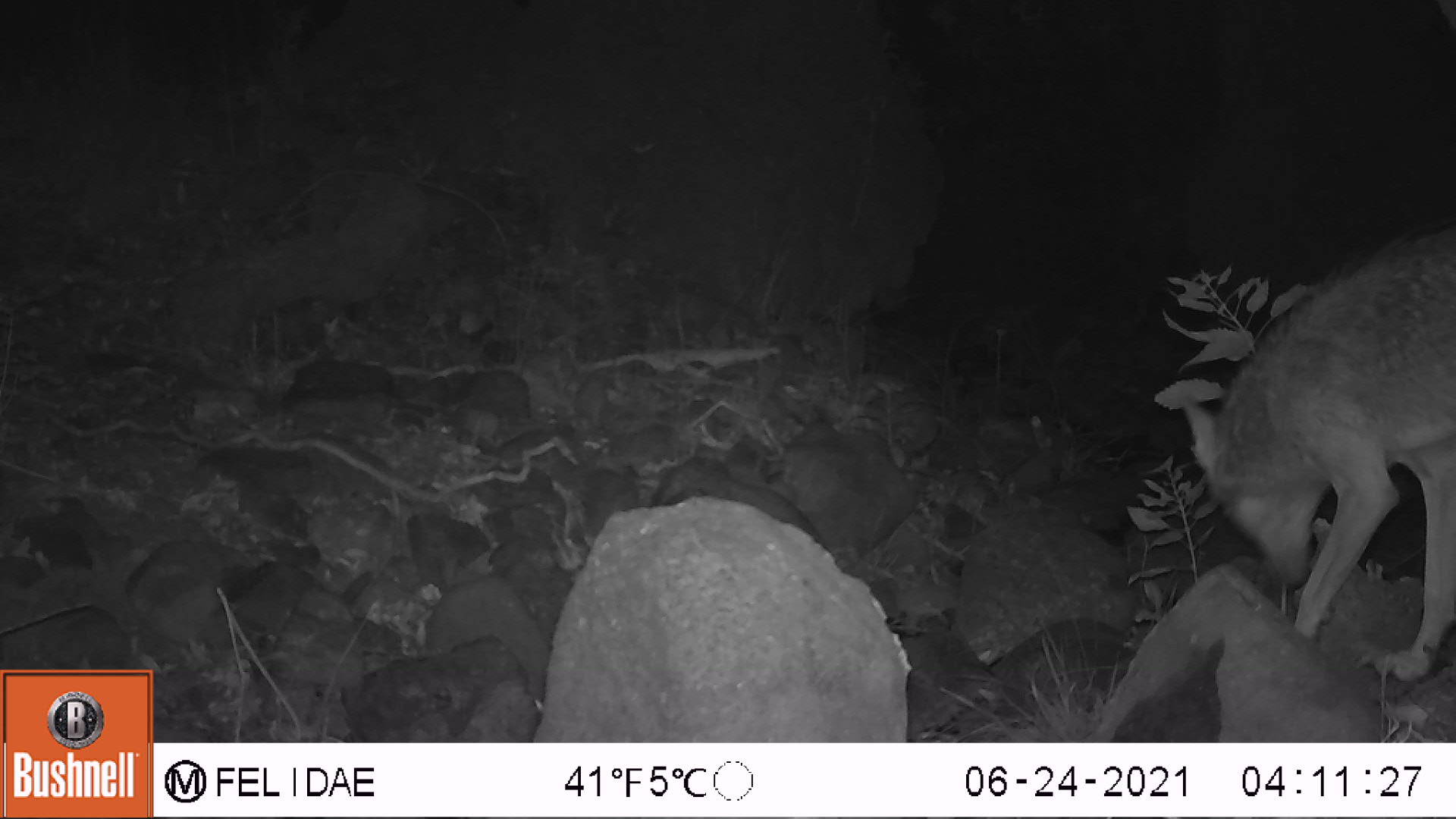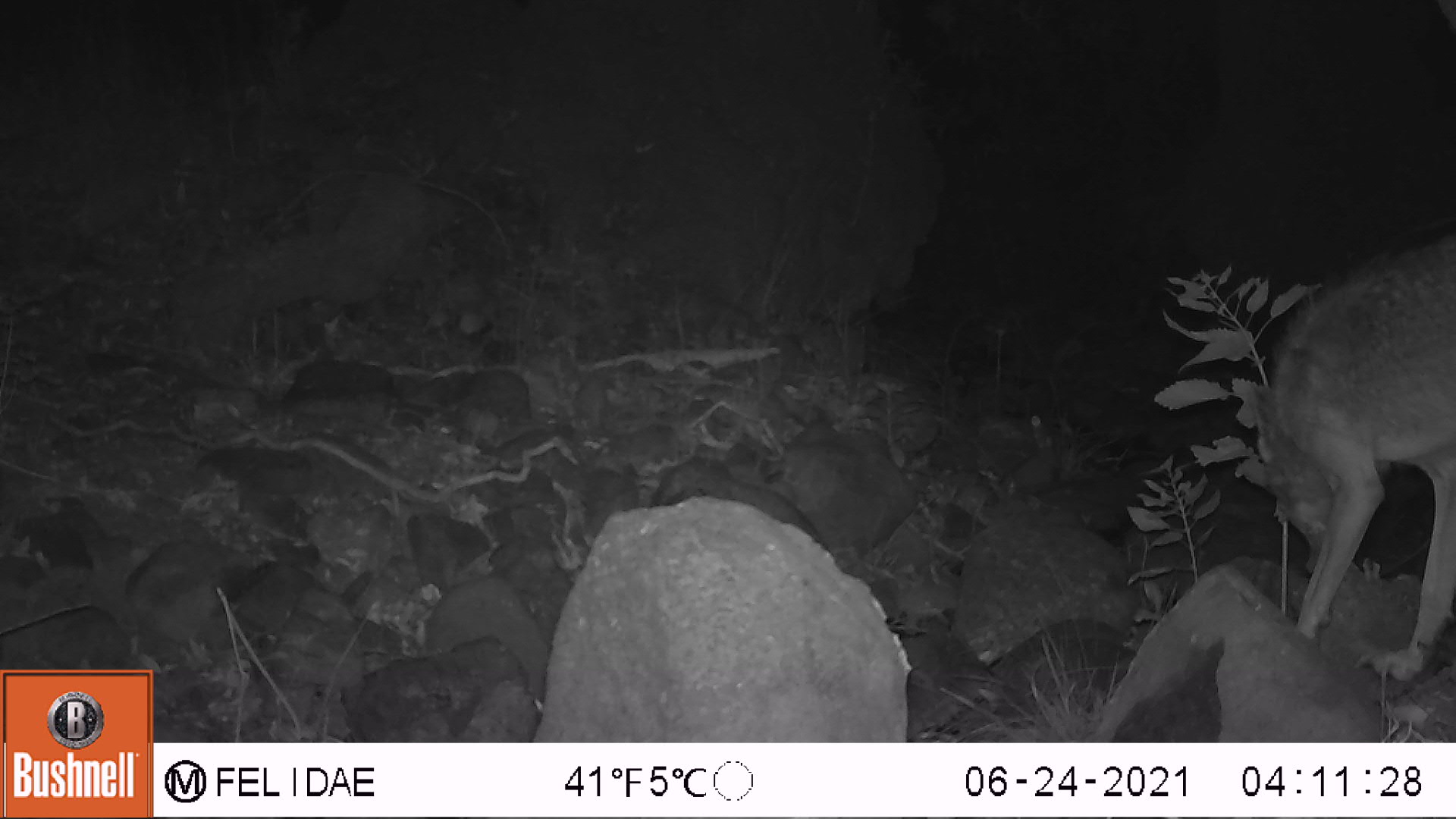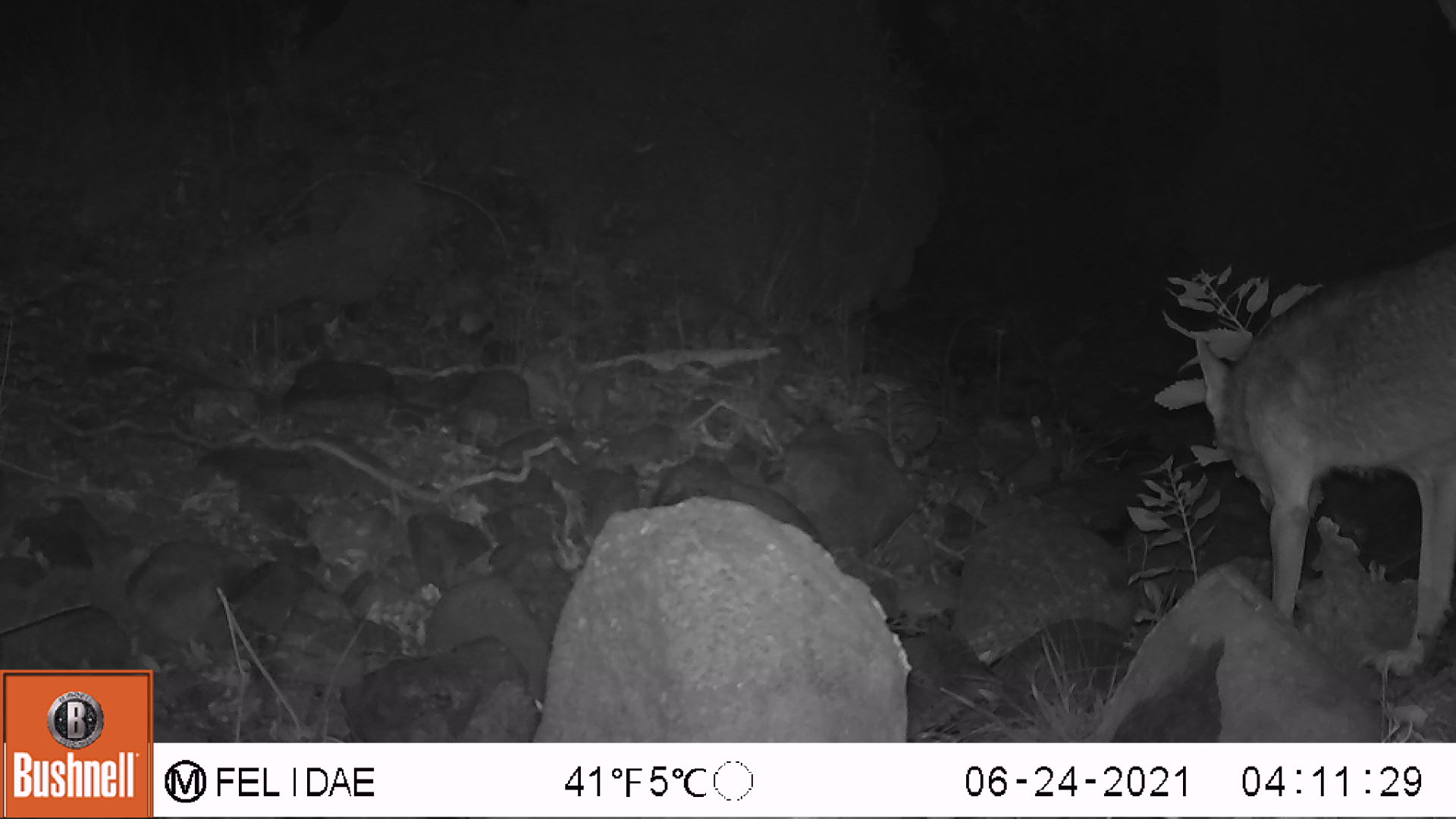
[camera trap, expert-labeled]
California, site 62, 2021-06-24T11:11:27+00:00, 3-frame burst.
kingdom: Animalia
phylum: Chordata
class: Mammalia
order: Carnivora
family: Canidae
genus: Canis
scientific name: Canis latrans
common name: coyote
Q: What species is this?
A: Coyote (Canis latrans).